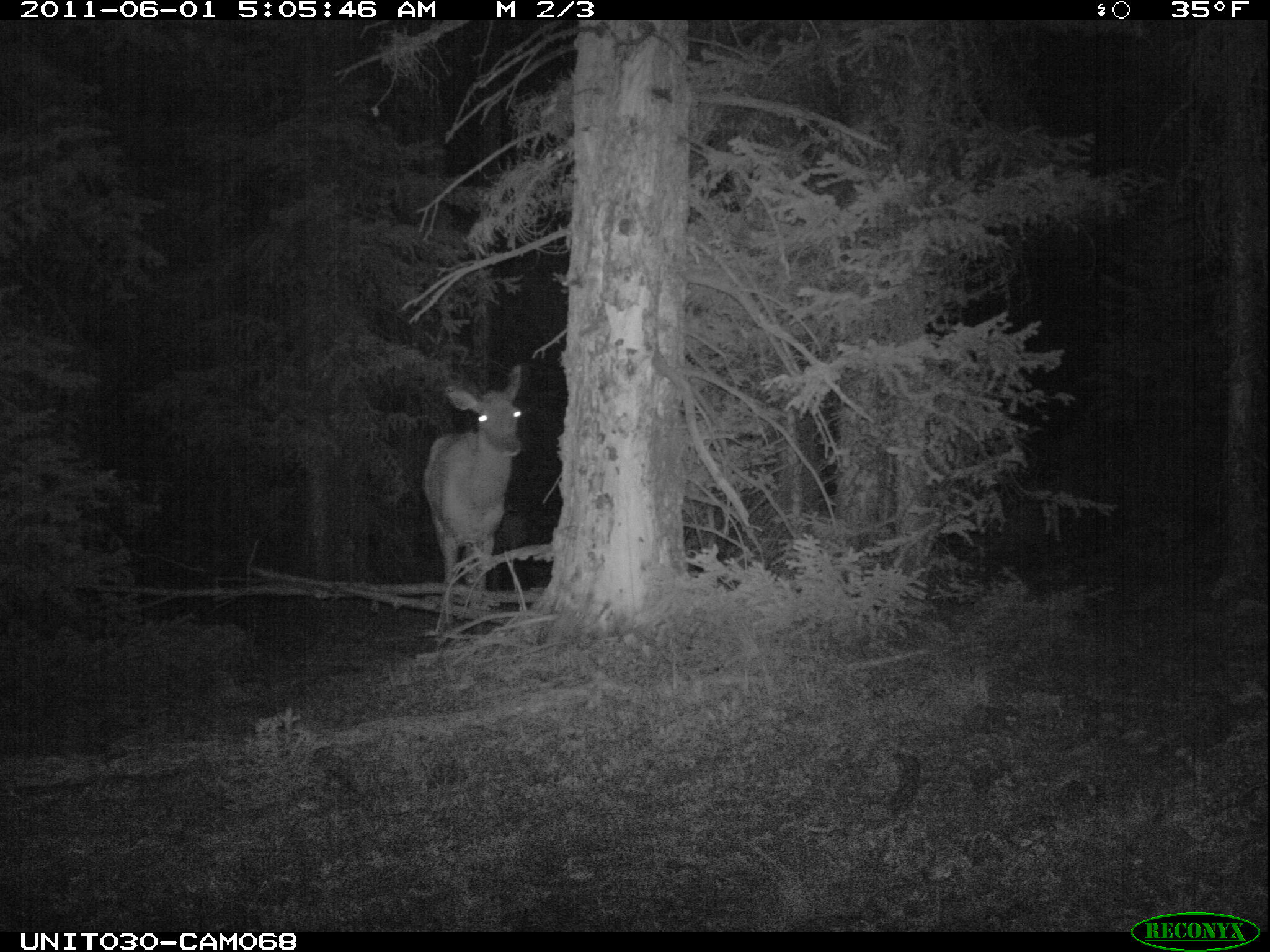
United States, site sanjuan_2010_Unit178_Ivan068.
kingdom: Animalia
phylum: Chordata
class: Mammalia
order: Artiodactyla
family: Cervidae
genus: Cervus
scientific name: Cervus elaphus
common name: red deer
Cervus elaphus (red deer).